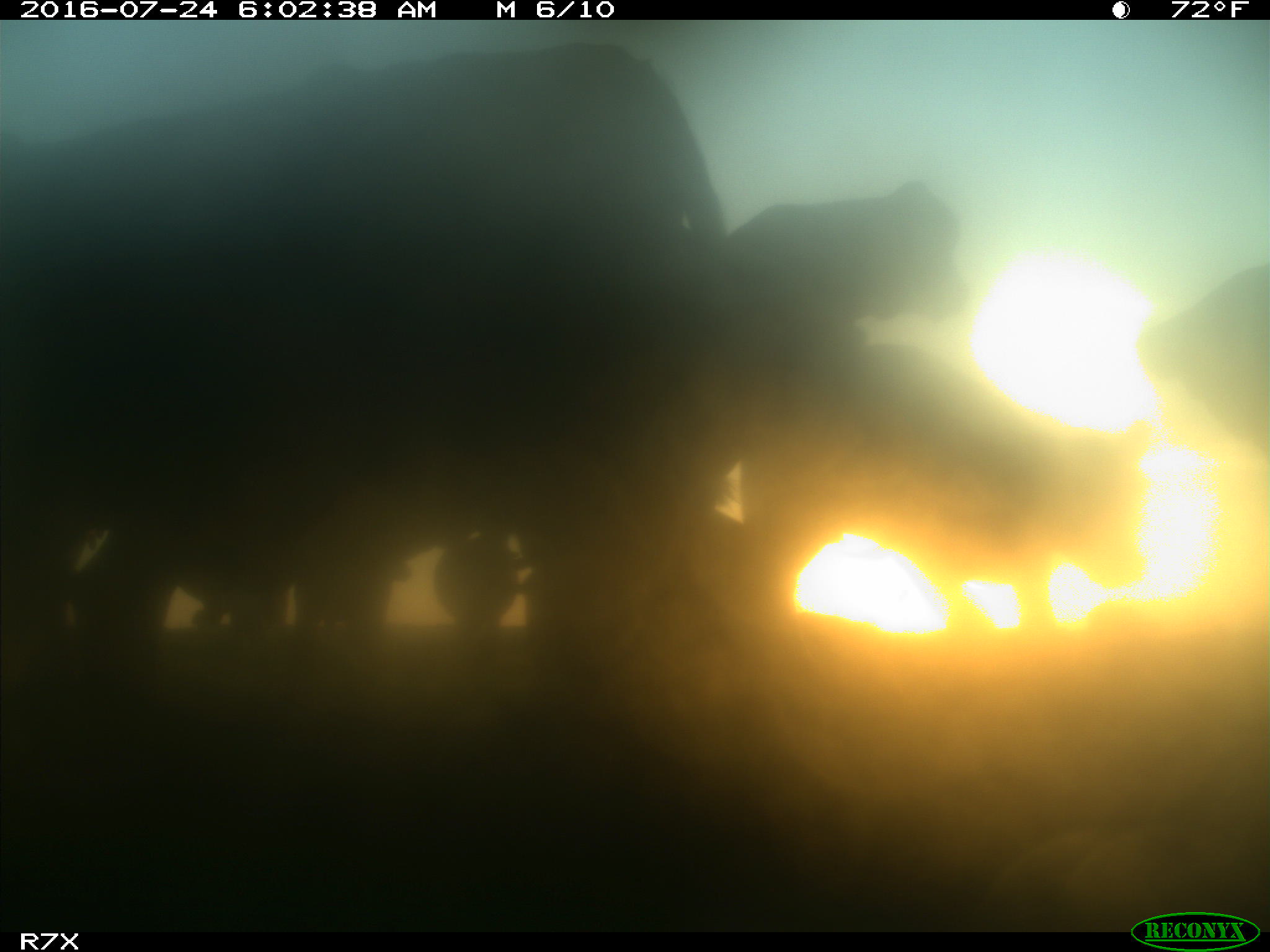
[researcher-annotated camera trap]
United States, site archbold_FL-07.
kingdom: Animalia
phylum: Chordata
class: Mammalia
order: Artiodactyla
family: Bovidae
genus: Bos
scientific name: Bos taurus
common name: domestic cow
Bos taurus (domestic cow).